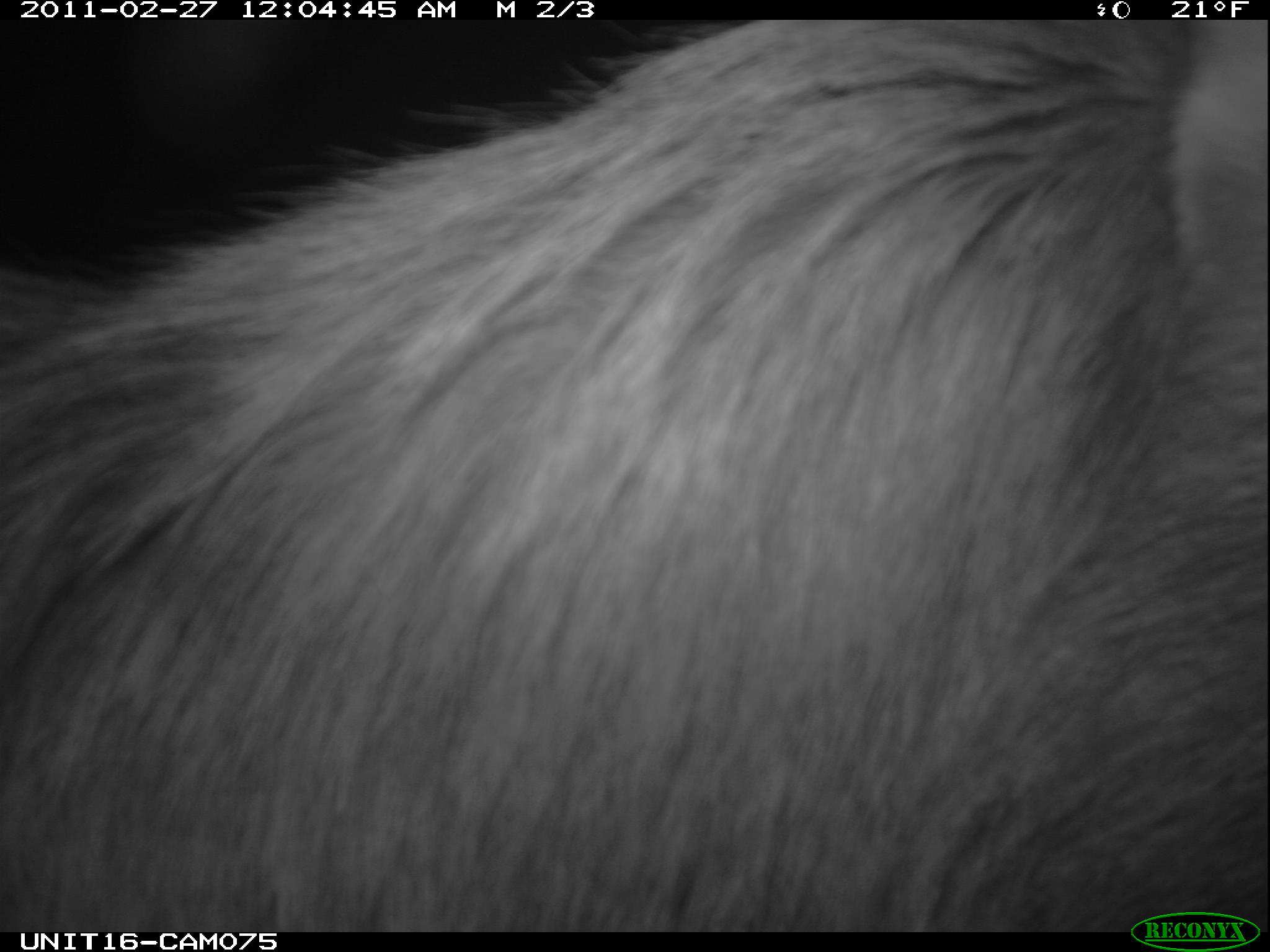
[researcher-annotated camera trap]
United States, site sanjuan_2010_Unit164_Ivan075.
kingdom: Animalia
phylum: Chordata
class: Mammalia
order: Artiodactyla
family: Cervidae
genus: Cervus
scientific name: Cervus elaphus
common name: red deer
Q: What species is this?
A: Cervus elaphus (red deer).